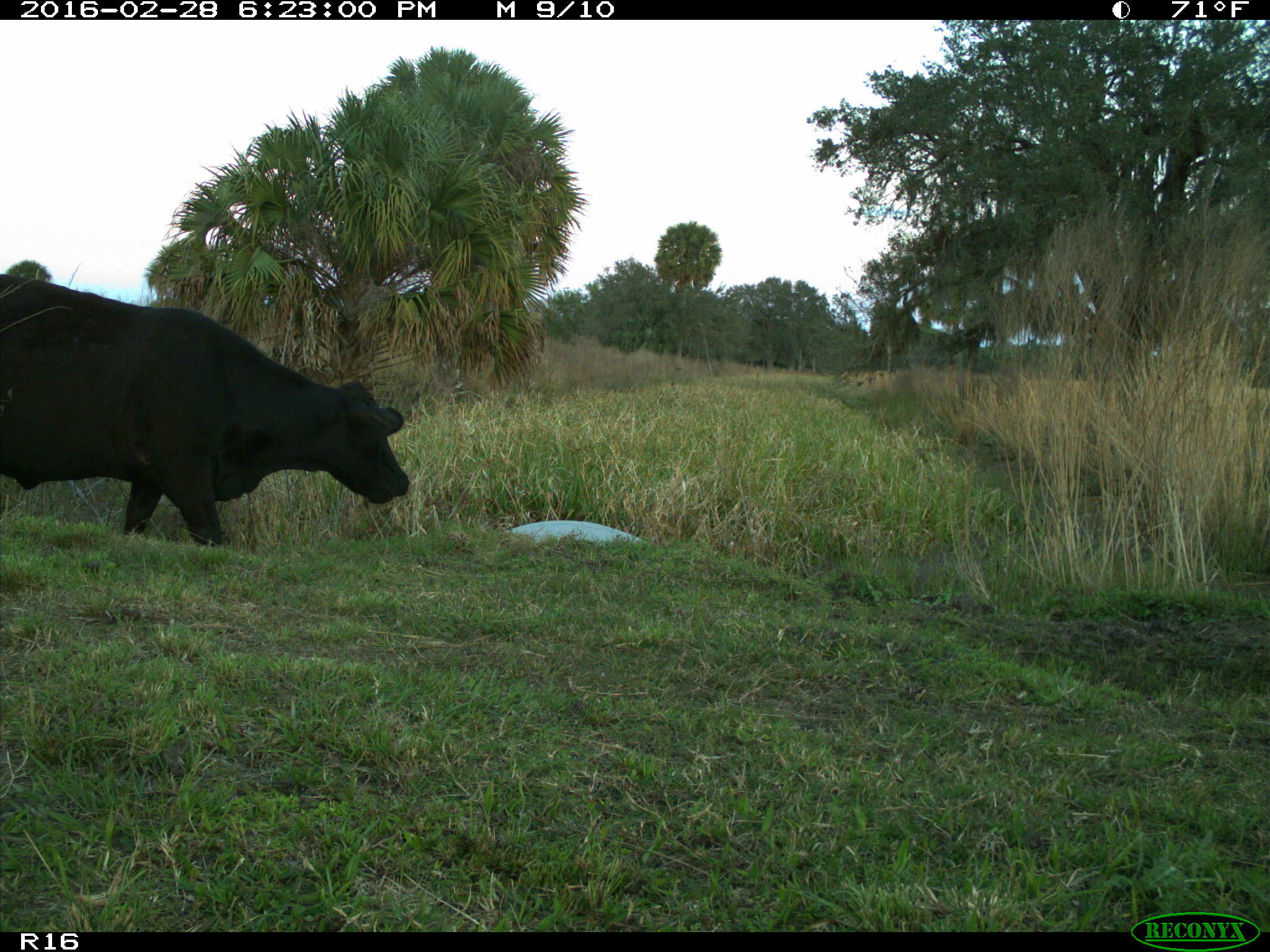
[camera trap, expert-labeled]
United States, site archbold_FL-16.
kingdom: Animalia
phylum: Chordata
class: Mammalia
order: Artiodactyla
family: Bovidae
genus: Bos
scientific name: Bos taurus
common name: domestic cow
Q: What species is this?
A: Bos taurus (domestic cow).